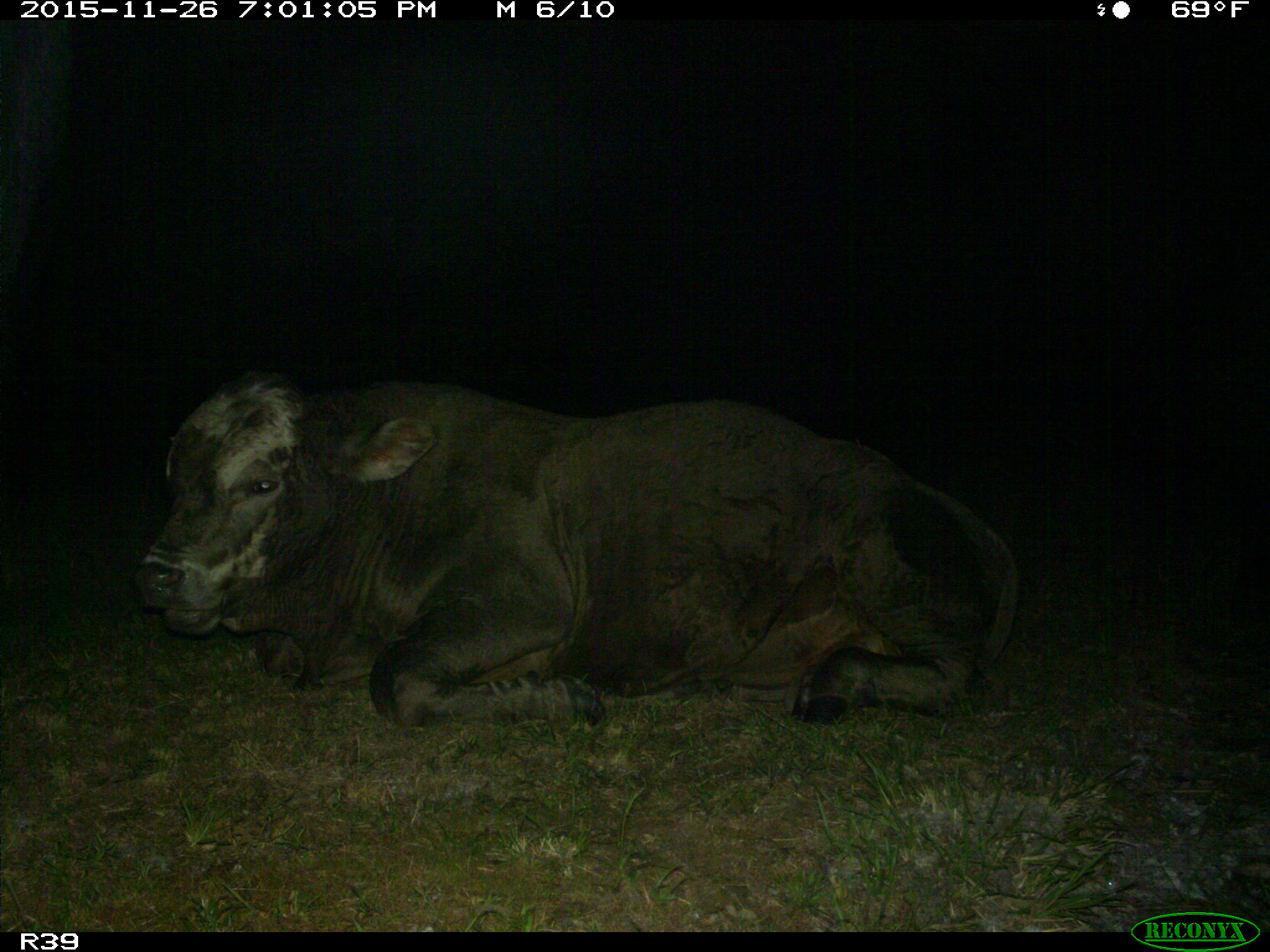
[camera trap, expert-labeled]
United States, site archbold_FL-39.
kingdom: Animalia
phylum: Chordata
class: Mammalia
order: Artiodactyla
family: Bovidae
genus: Bos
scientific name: Bos taurus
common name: domestic cow